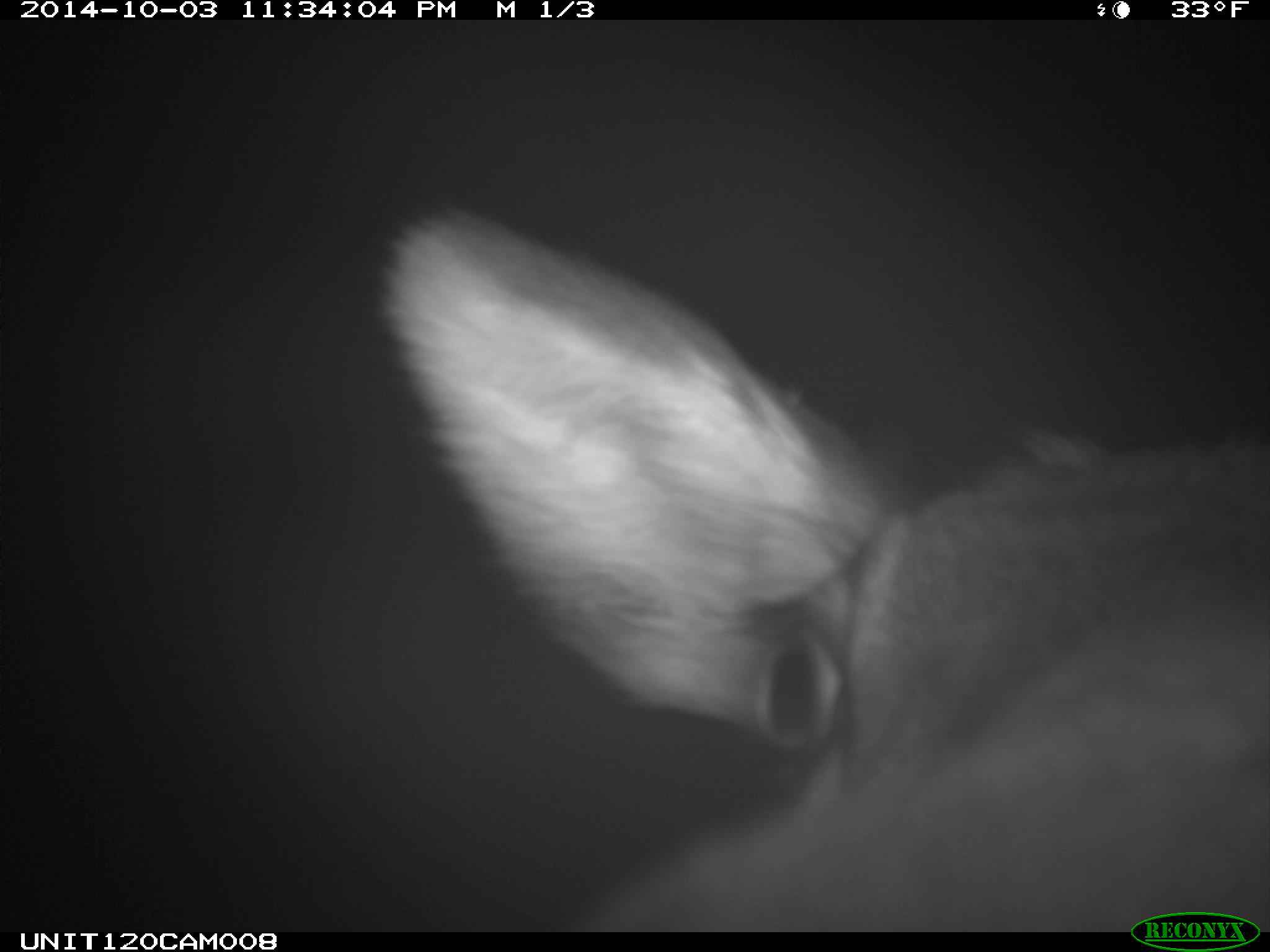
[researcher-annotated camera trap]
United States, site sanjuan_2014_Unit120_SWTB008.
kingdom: Animalia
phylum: Chordata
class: Mammalia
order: Artiodactyla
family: Cervidae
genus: Cervus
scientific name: Cervus elaphus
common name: red deer